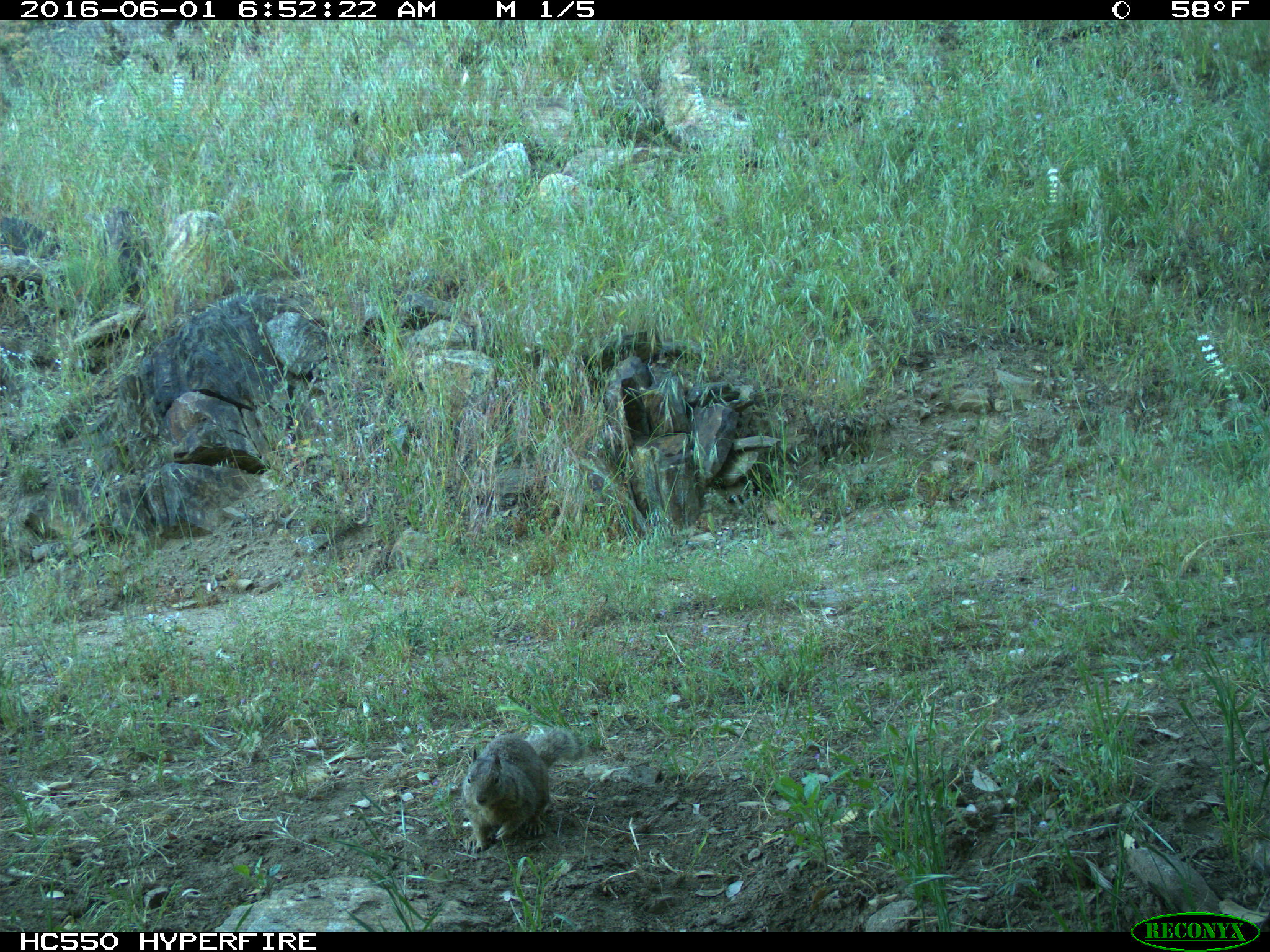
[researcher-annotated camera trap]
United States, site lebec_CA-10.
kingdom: Animalia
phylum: Chordata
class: Mammalia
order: Rodentia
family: Sciuridae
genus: Otospermophilus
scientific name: Otospermophilus beecheyi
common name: california ground squirrel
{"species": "Otospermophilus beecheyi (california ground squirrel)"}